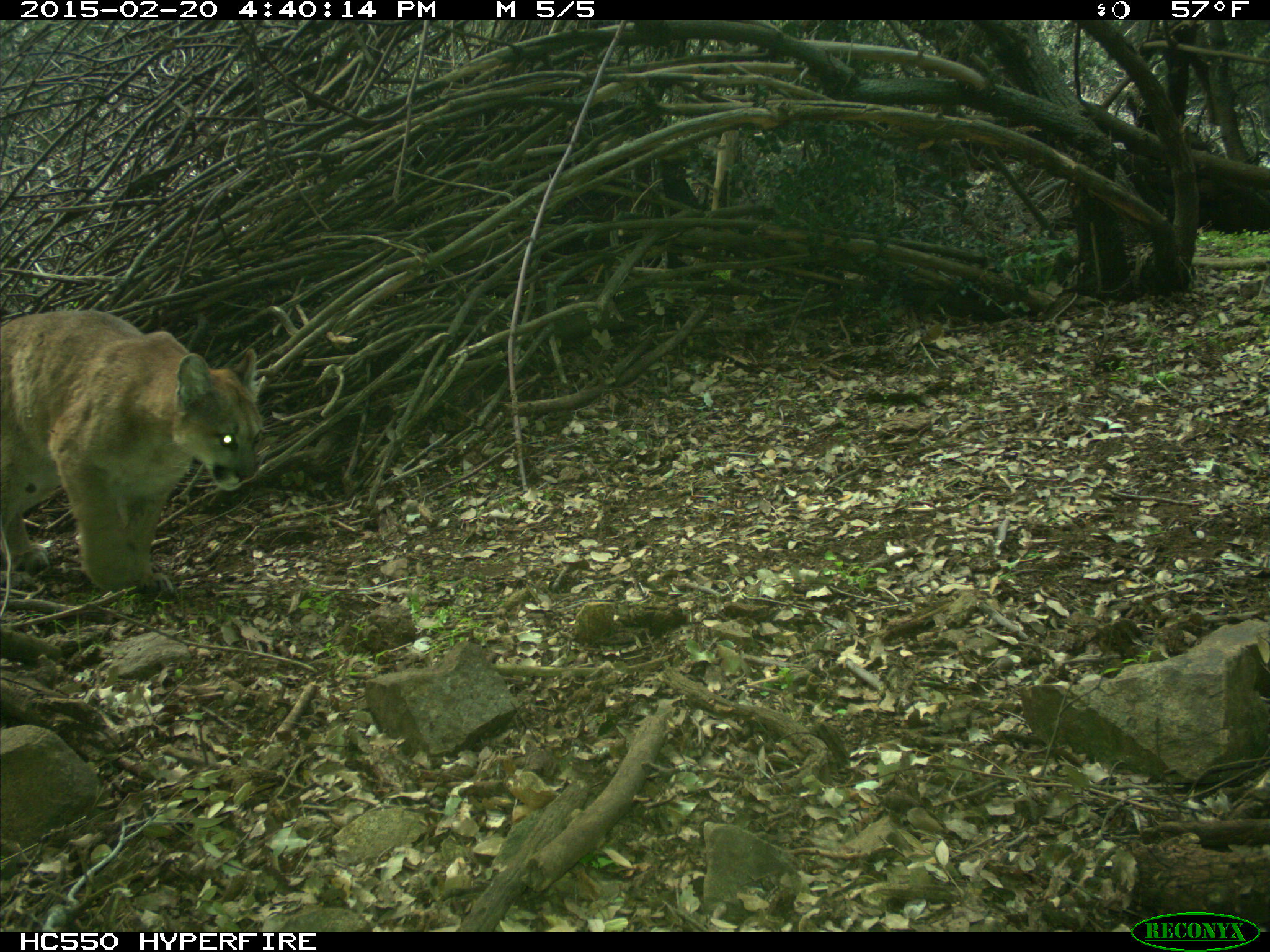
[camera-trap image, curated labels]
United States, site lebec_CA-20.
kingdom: Animalia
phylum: Chordata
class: Mammalia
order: Carnivora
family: Felidae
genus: Puma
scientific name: Puma concolor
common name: mountain lion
Puma concolor (mountain lion).